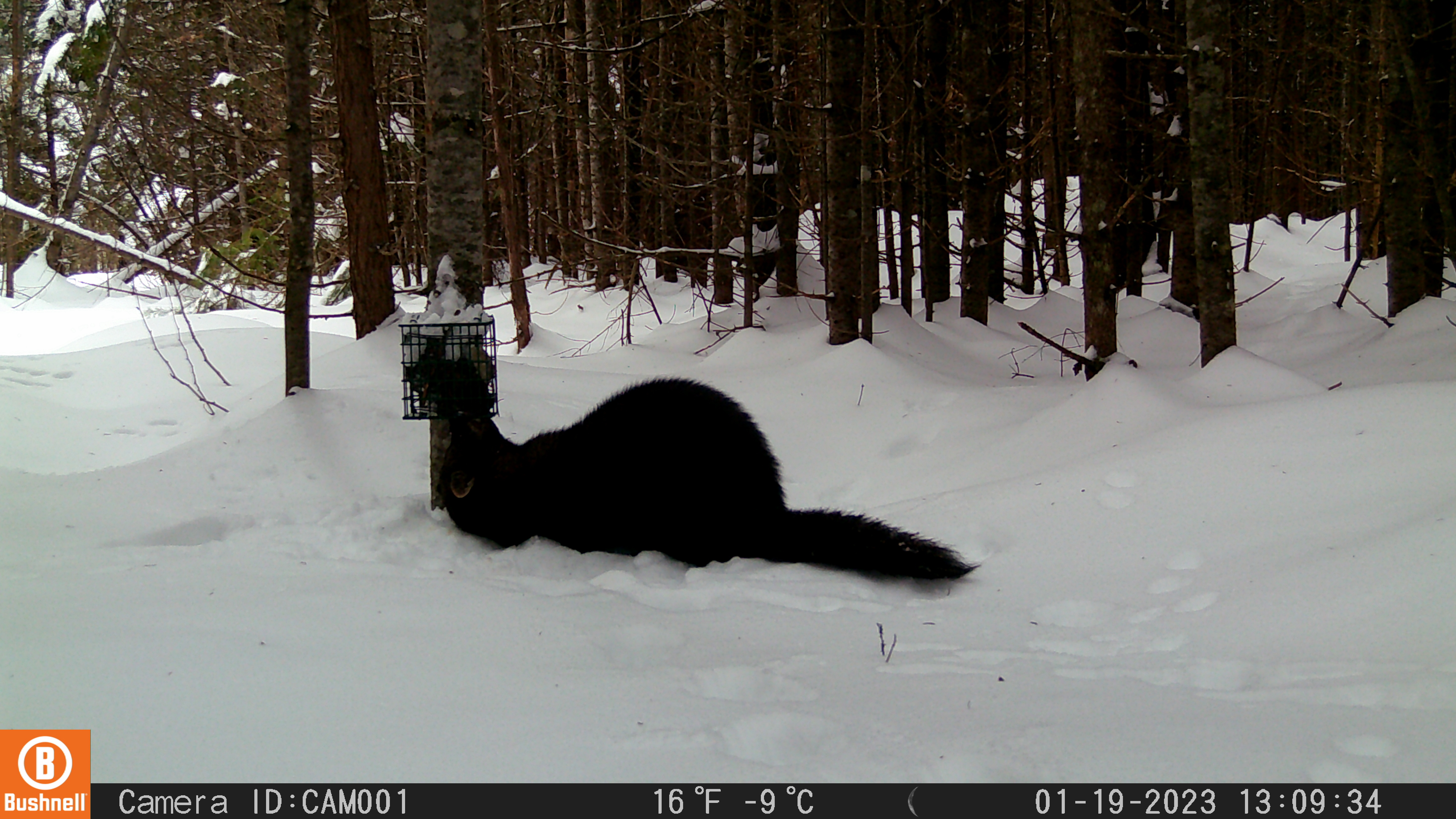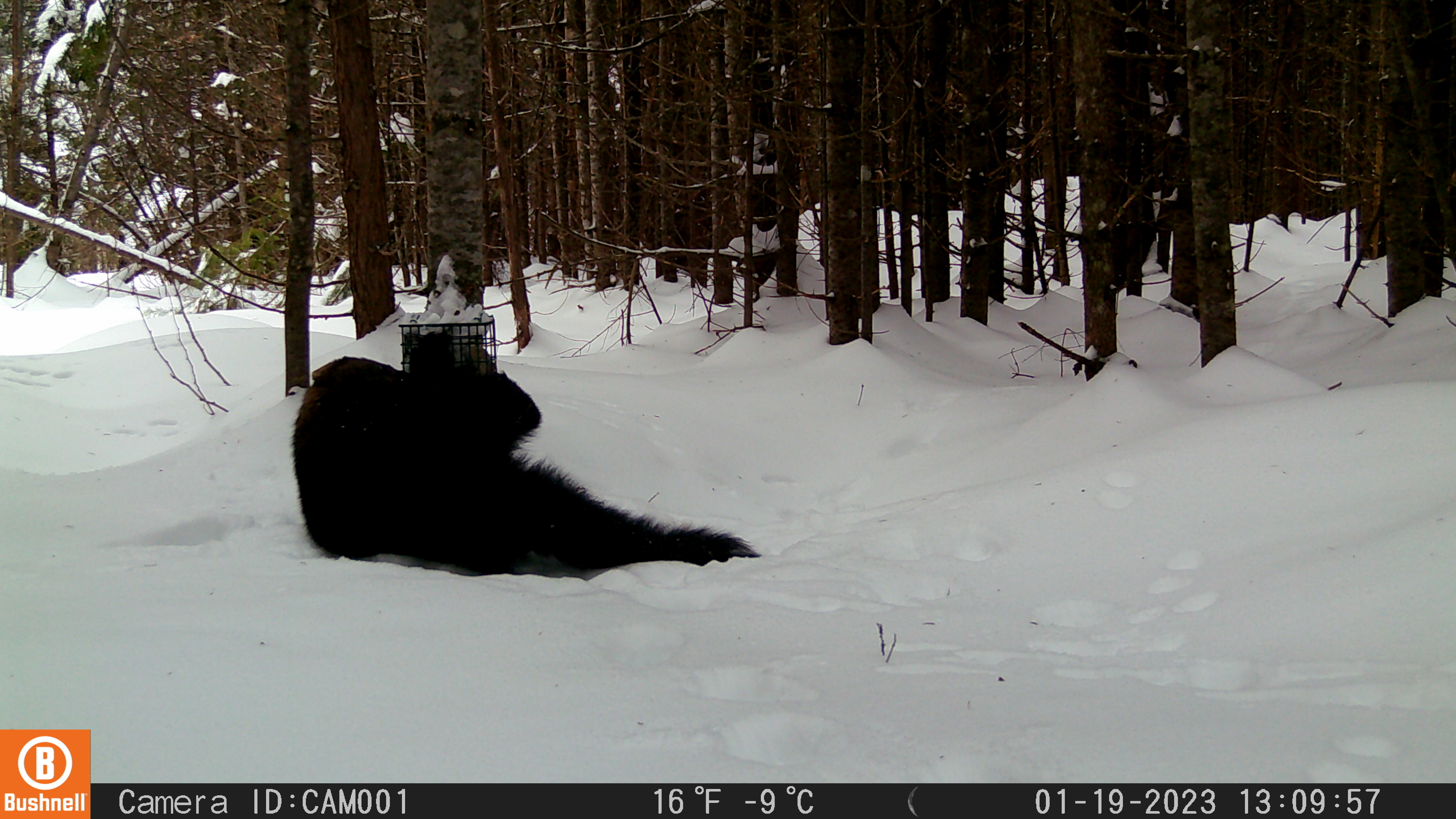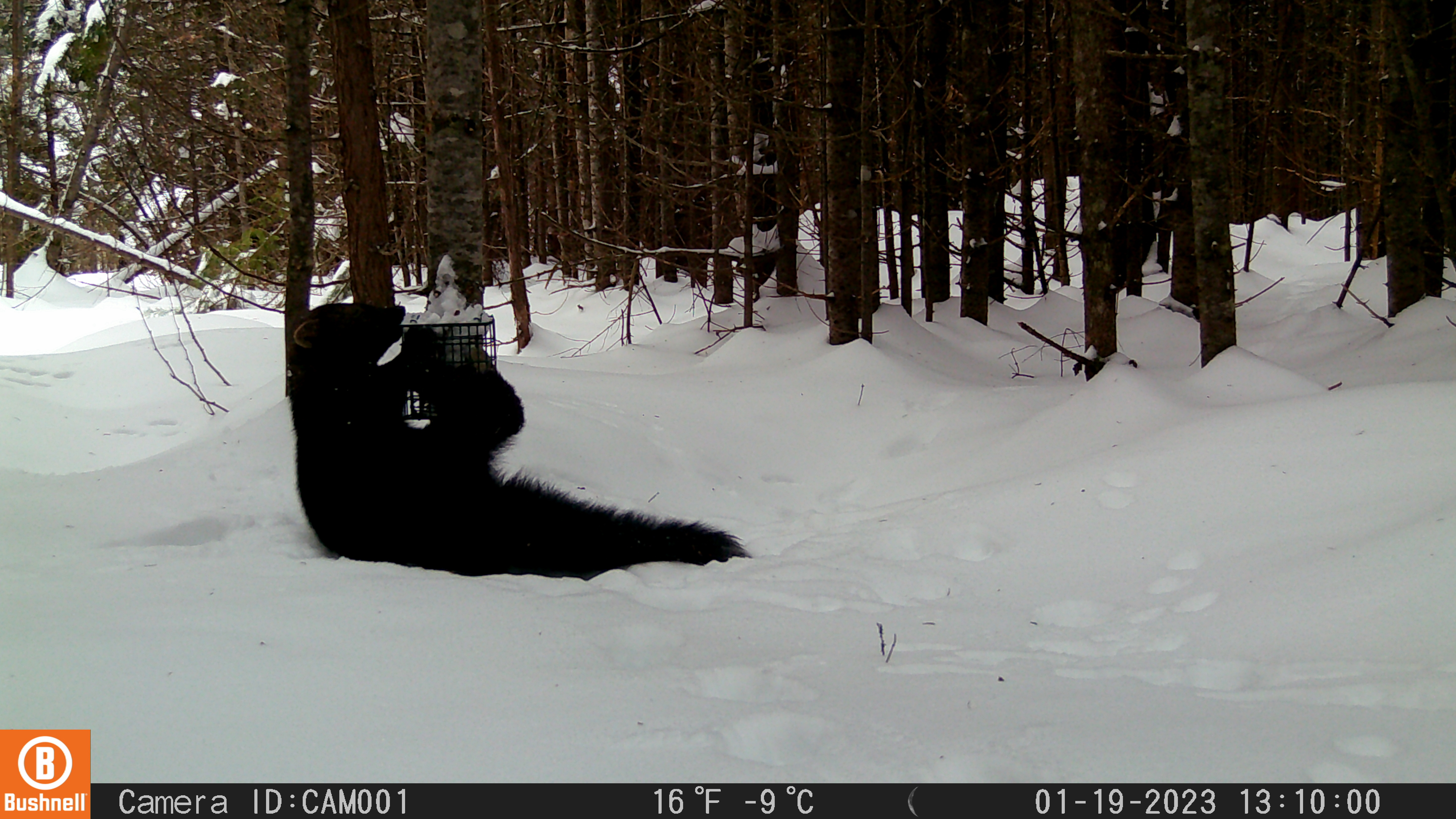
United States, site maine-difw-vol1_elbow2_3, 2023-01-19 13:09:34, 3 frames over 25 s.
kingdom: Animalia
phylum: Chordata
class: Mammalia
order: Carnivora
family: Mustelidae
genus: Pekania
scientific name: Pekania pennanti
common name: fisher